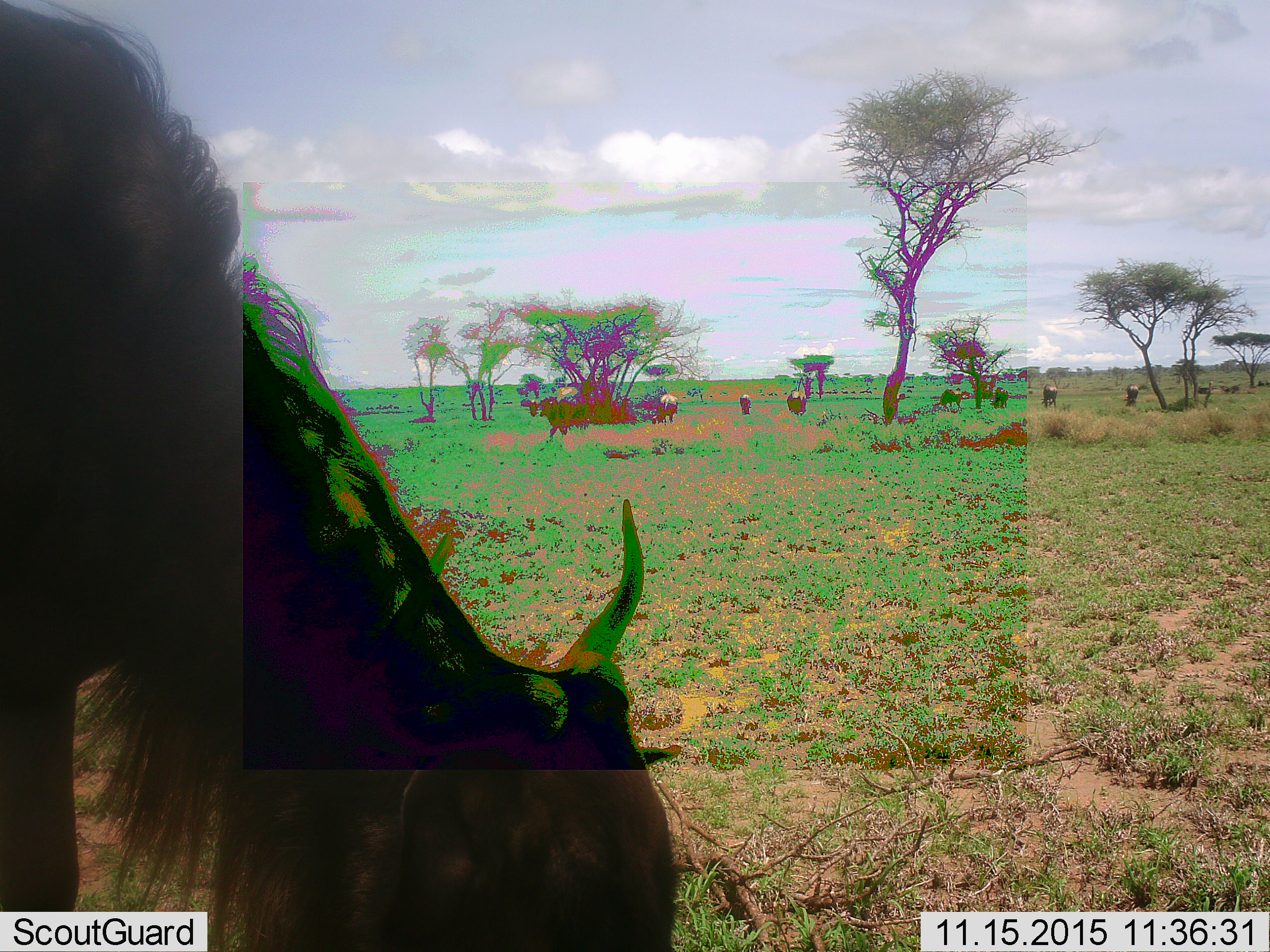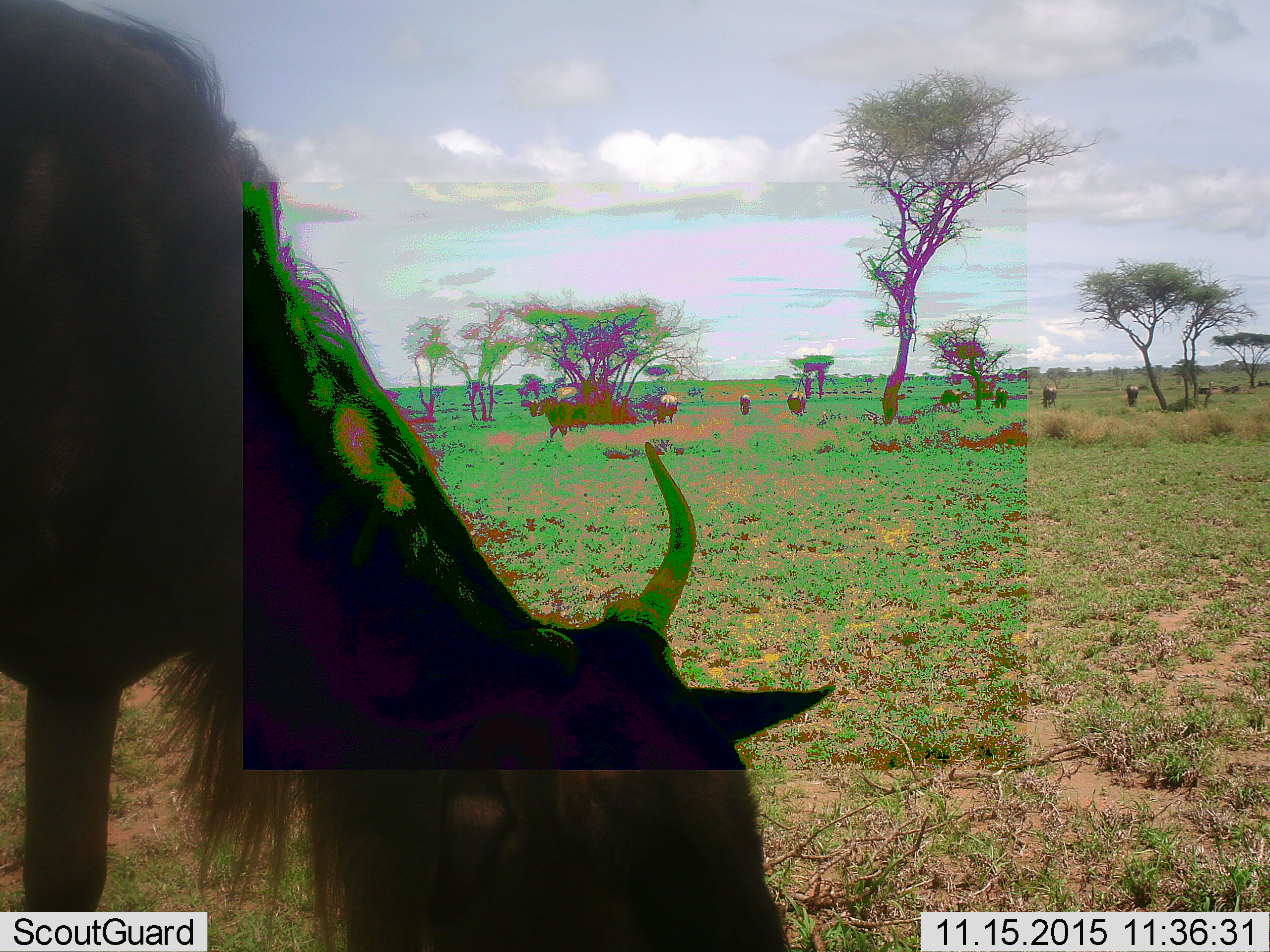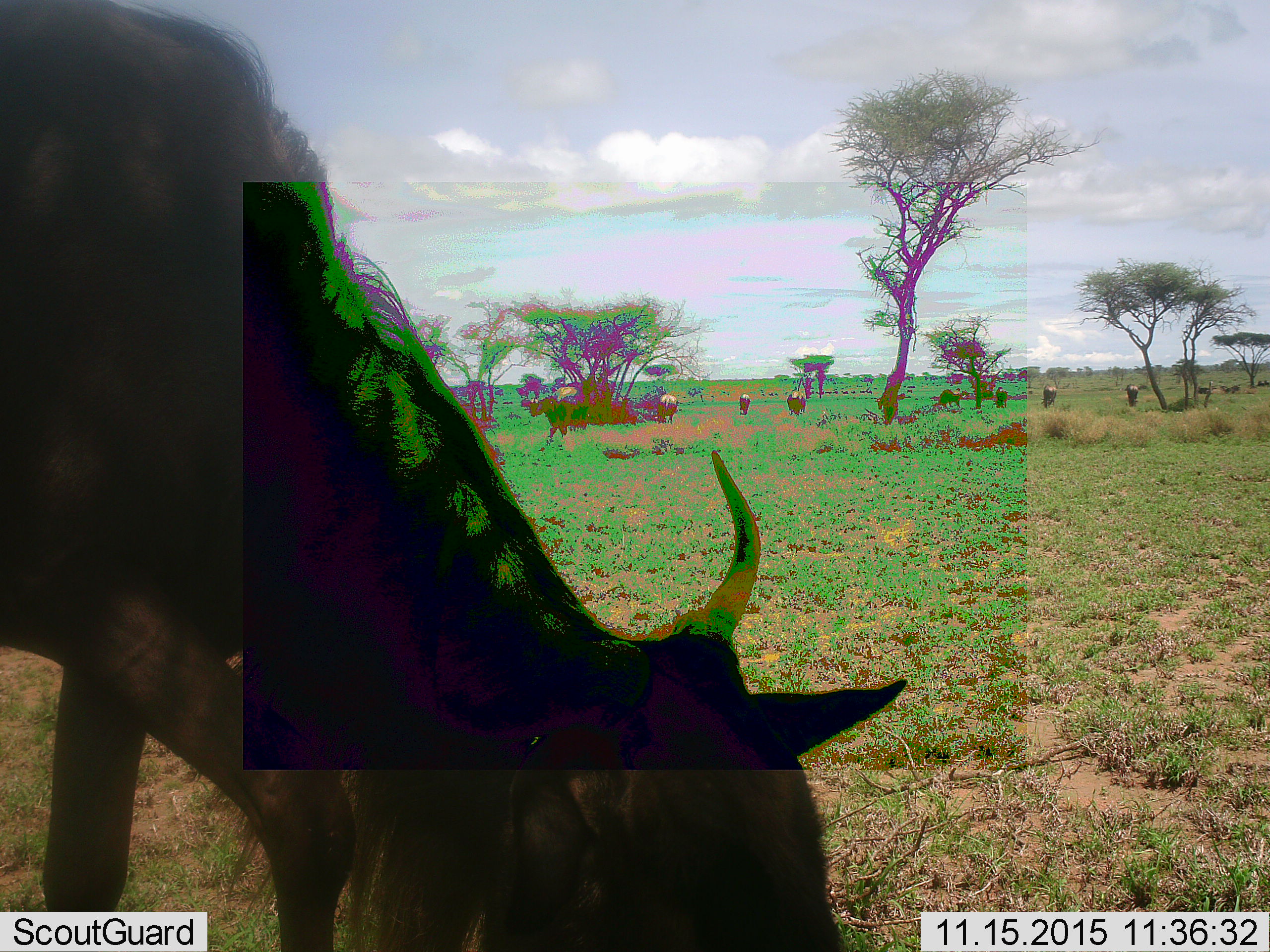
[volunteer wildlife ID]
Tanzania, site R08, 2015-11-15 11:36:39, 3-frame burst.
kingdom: Animalia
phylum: Chordata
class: Mammalia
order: Artiodactyla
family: Bovidae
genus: Connochaetes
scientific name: Connochaetes taurinus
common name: blue wildebeest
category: wildebeest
Wildebeest (blue wildebeest) (Connochaetes taurinus), count 11-50. Behavior (volunteer vote fractions): standing 75%, resting 12%, moving 25%, interacting 0%. Young present (vote fraction): 0%. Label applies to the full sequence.